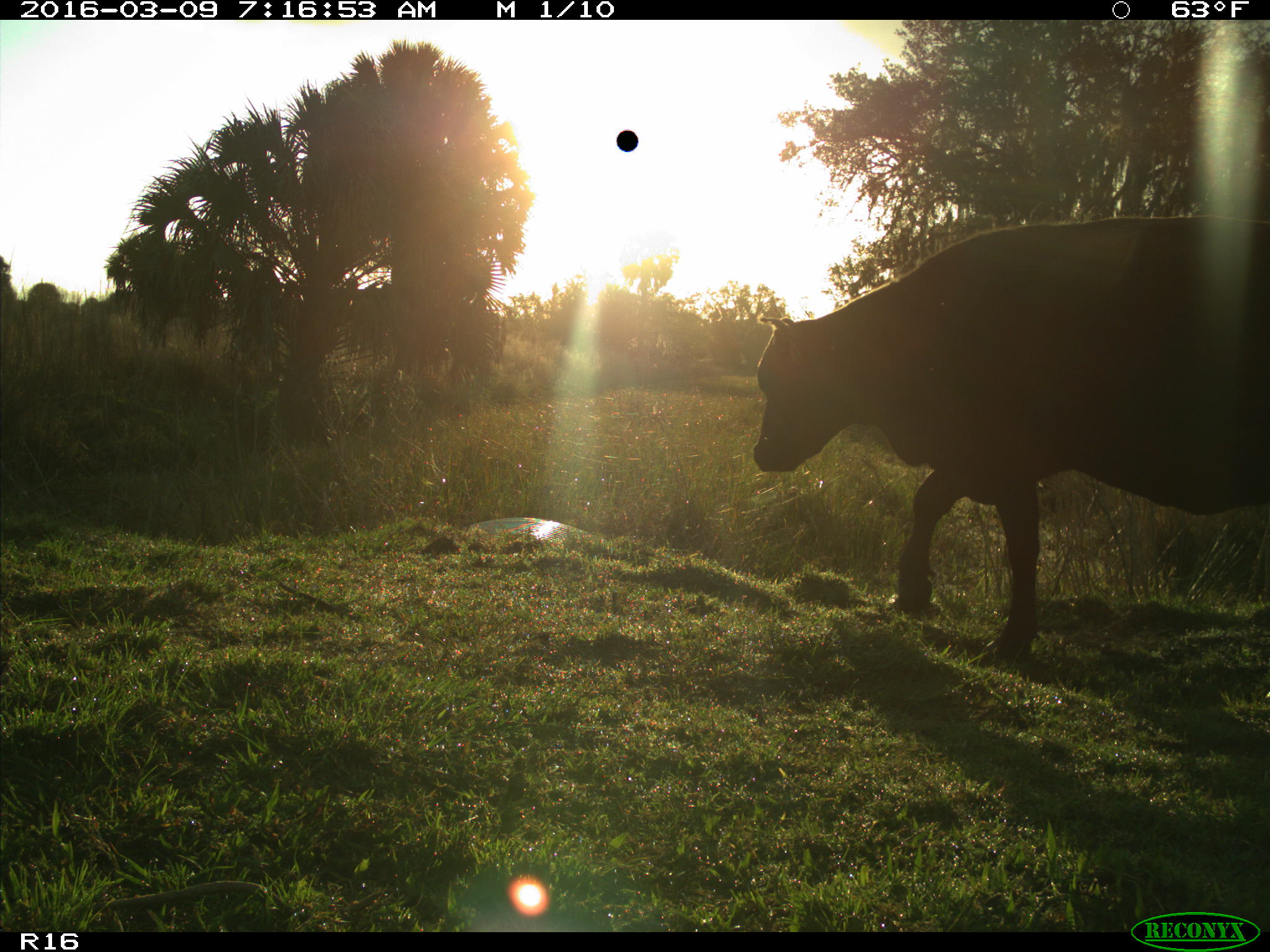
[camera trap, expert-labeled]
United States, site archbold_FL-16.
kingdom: Animalia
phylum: Chordata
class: Mammalia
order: Artiodactyla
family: Bovidae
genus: Bos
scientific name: Bos taurus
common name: domestic cow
Bos taurus (domestic cow).